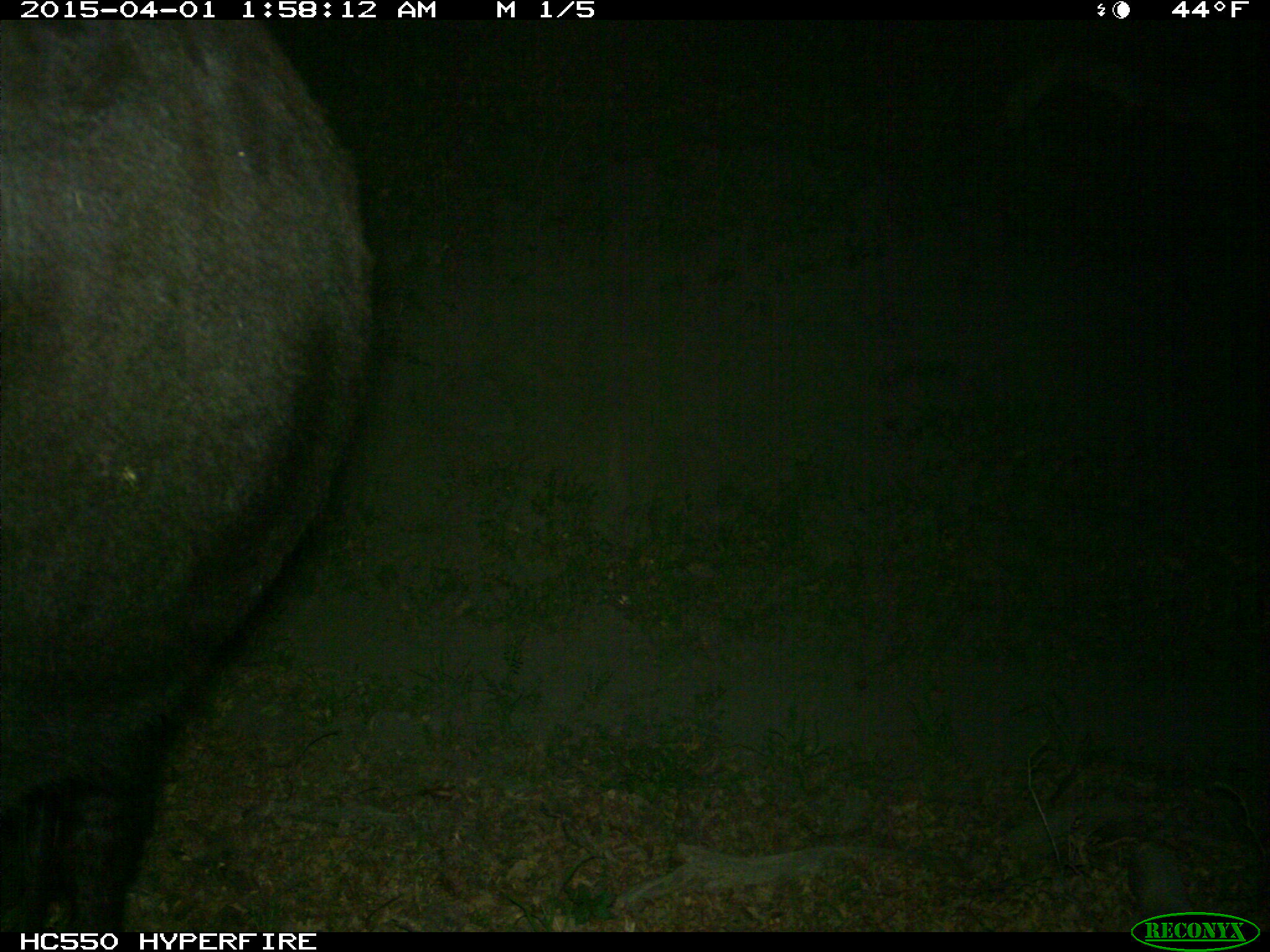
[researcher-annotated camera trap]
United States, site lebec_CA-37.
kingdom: Animalia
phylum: Chordata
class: Mammalia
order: Artiodactyla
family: Bovidae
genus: Bos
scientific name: Bos taurus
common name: domestic cow